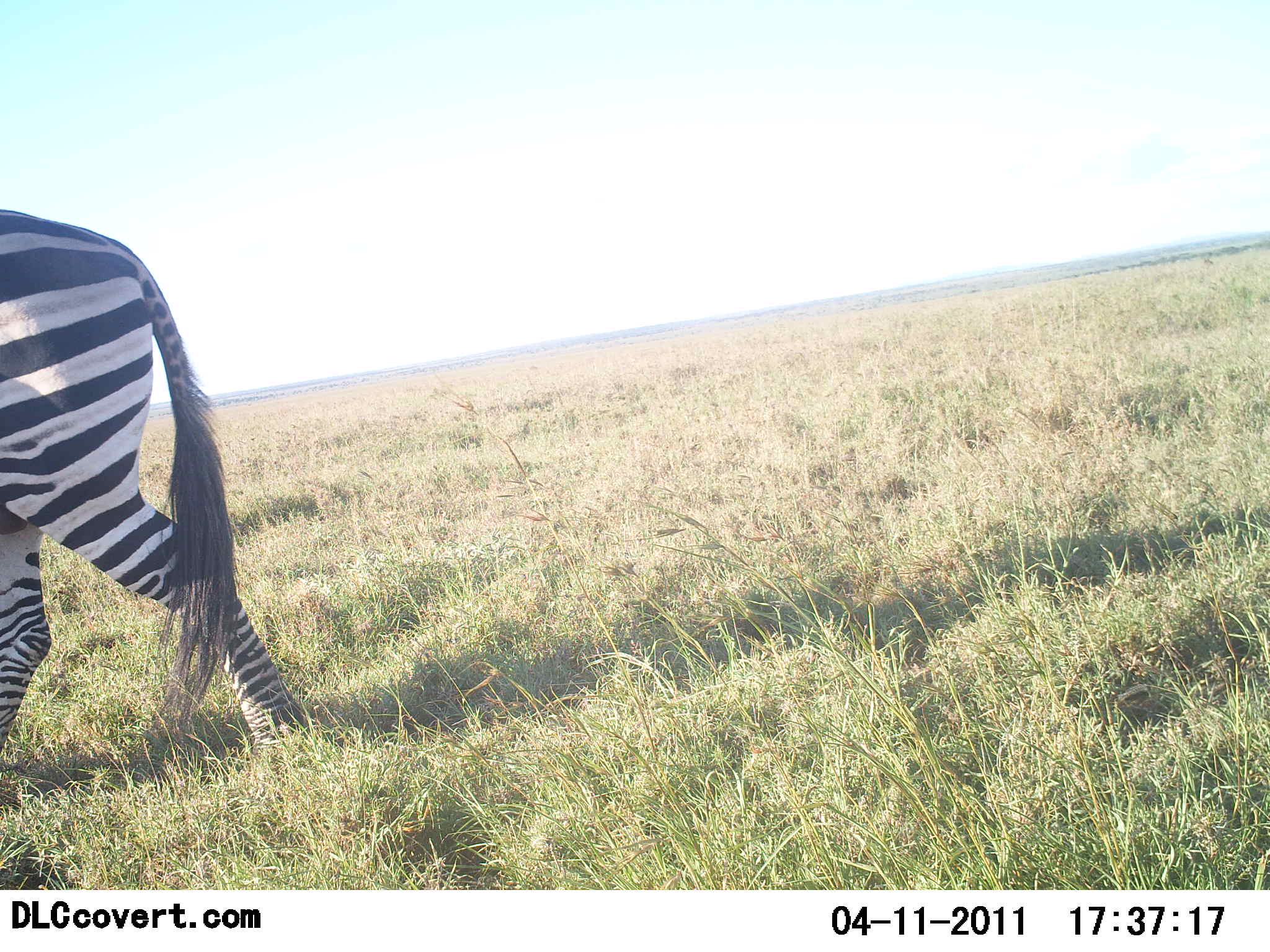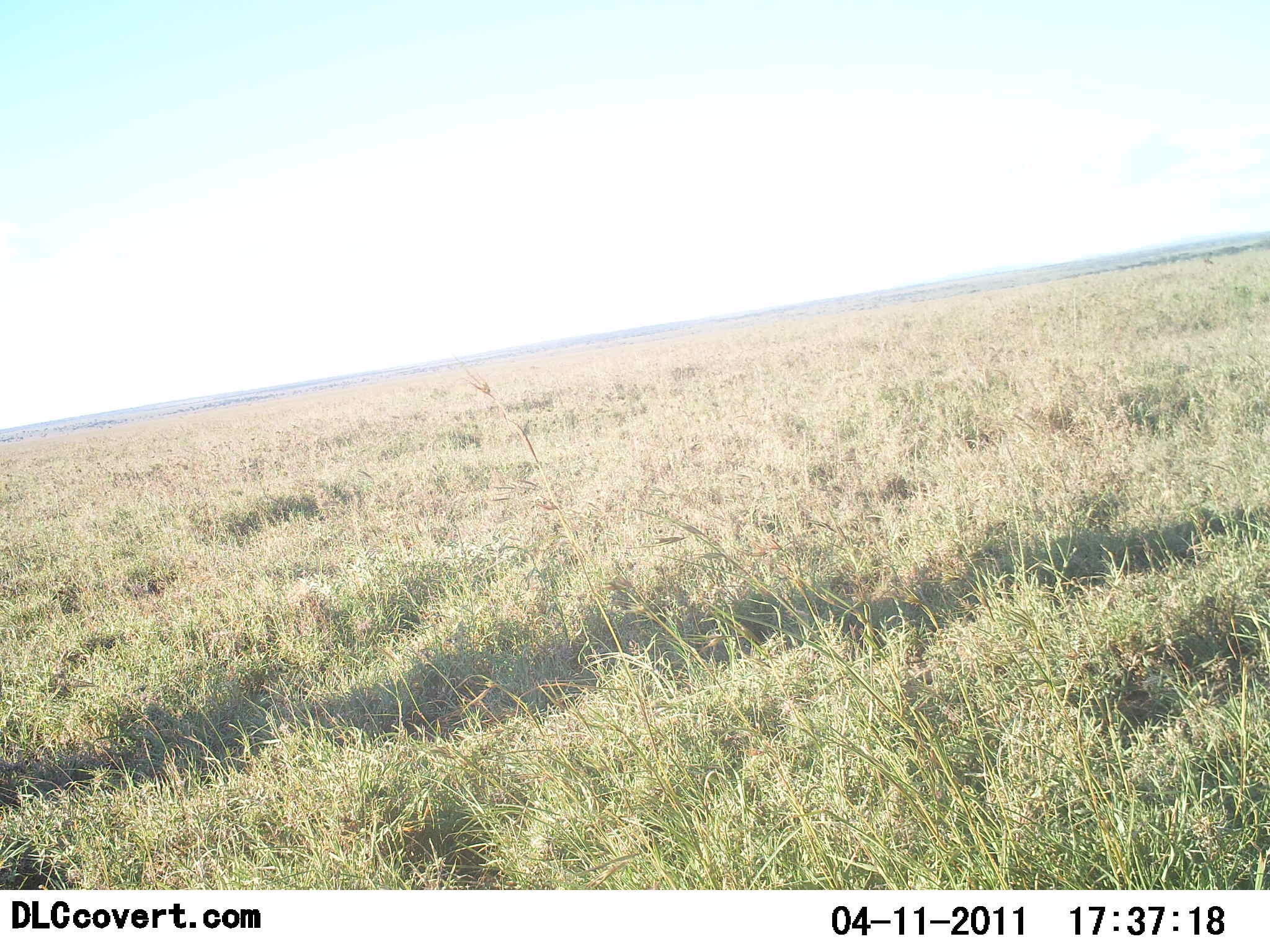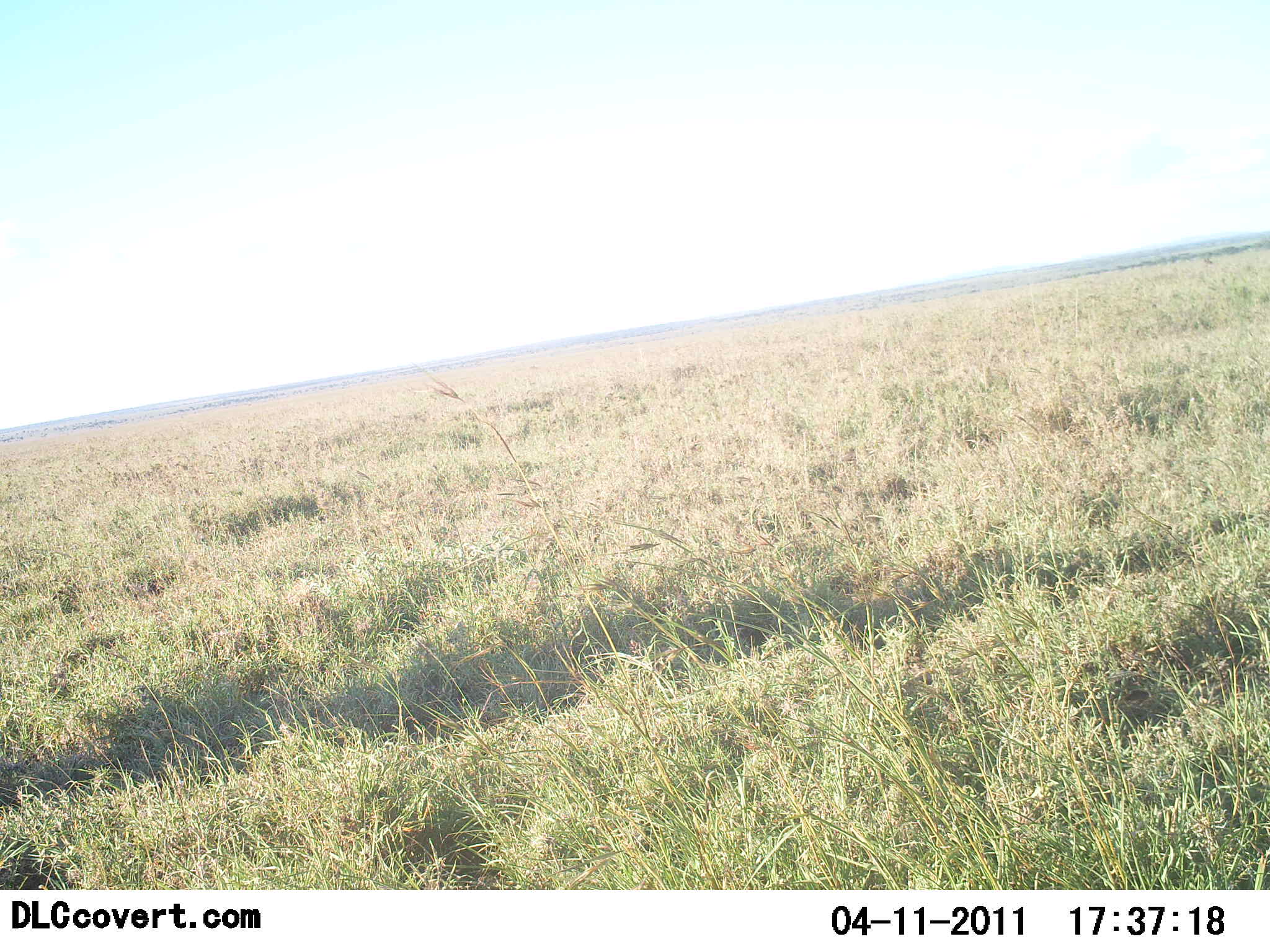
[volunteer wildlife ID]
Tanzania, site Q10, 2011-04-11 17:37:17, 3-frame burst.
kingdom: Animalia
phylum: Chordata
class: Mammalia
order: Perissodactyla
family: Equidae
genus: Equus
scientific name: Equus quagga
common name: plains zebra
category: zebra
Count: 1.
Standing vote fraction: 0%.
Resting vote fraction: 0%.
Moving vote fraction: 100%.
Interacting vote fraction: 0%.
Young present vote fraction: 0%.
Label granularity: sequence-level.